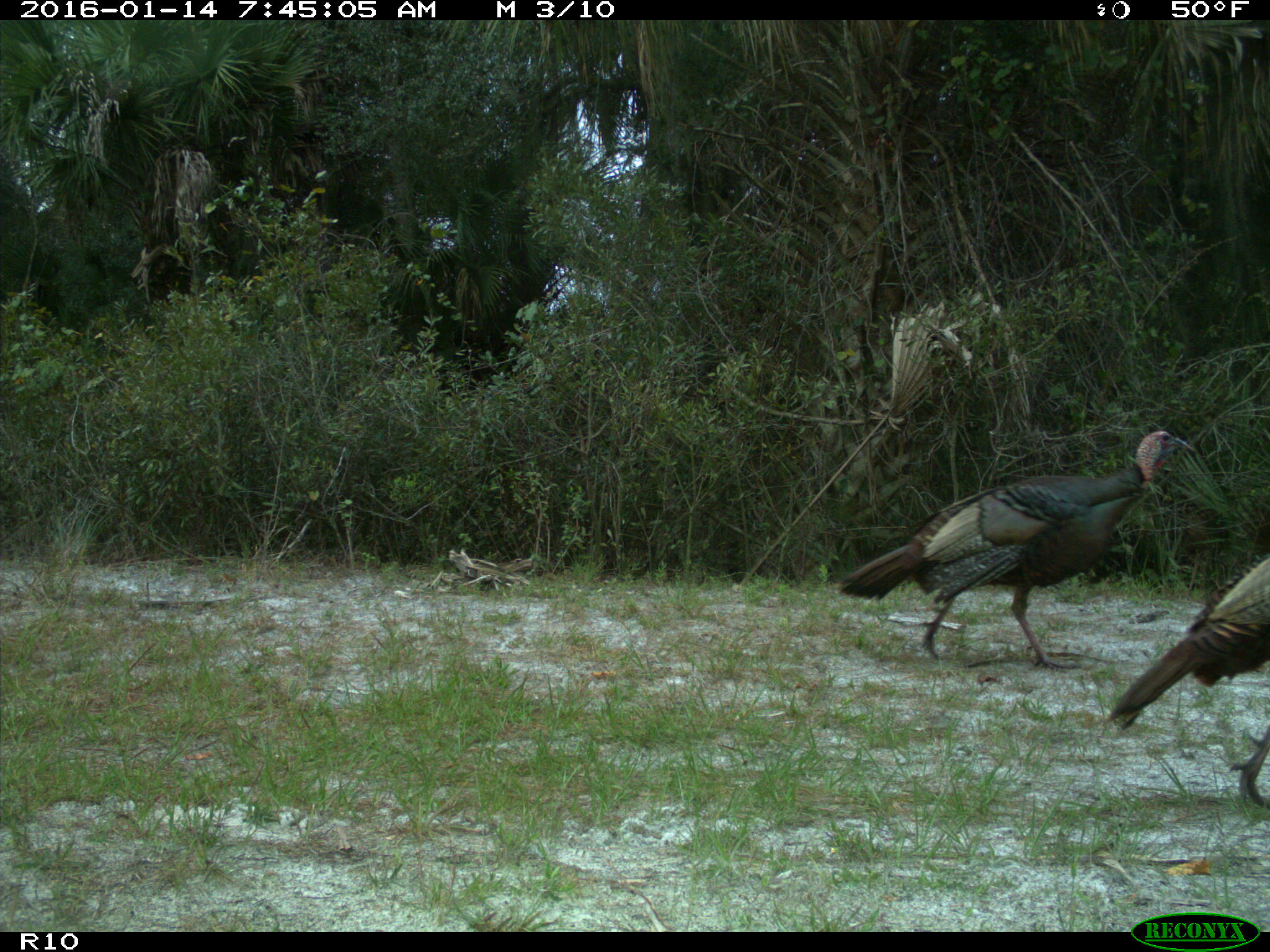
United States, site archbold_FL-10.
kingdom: Animalia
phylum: Chordata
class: Aves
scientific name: Aves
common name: birds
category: unidentified bird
Unidentified bird (birds) (Aves).